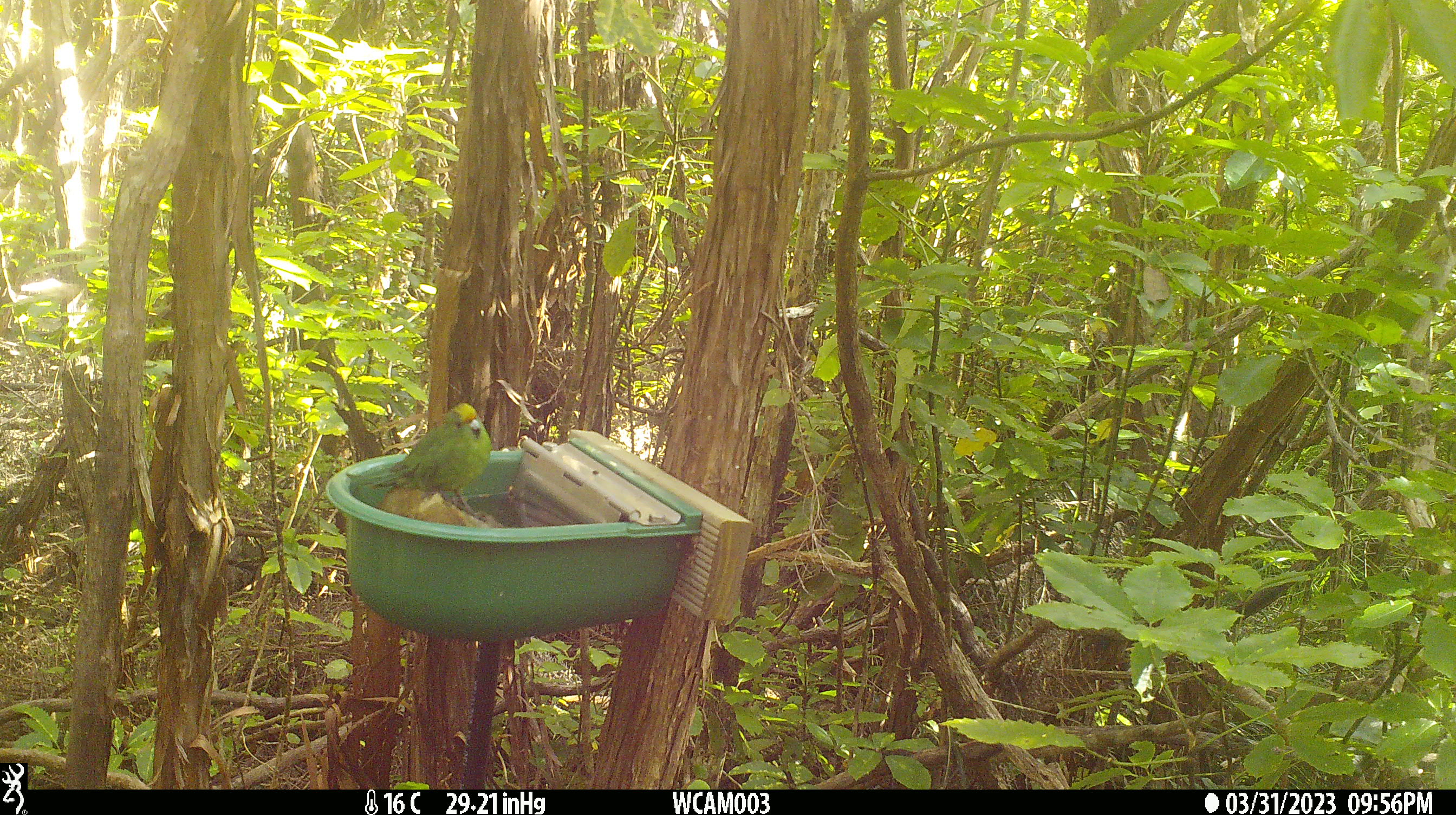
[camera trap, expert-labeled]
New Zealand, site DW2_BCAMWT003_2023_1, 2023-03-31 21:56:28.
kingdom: Animalia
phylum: Chordata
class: Aves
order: Psittaciformes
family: Psittaculidae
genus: Cyanoramphus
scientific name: Cyanoramphus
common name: parakeet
Parakeet (Cyanoramphus).